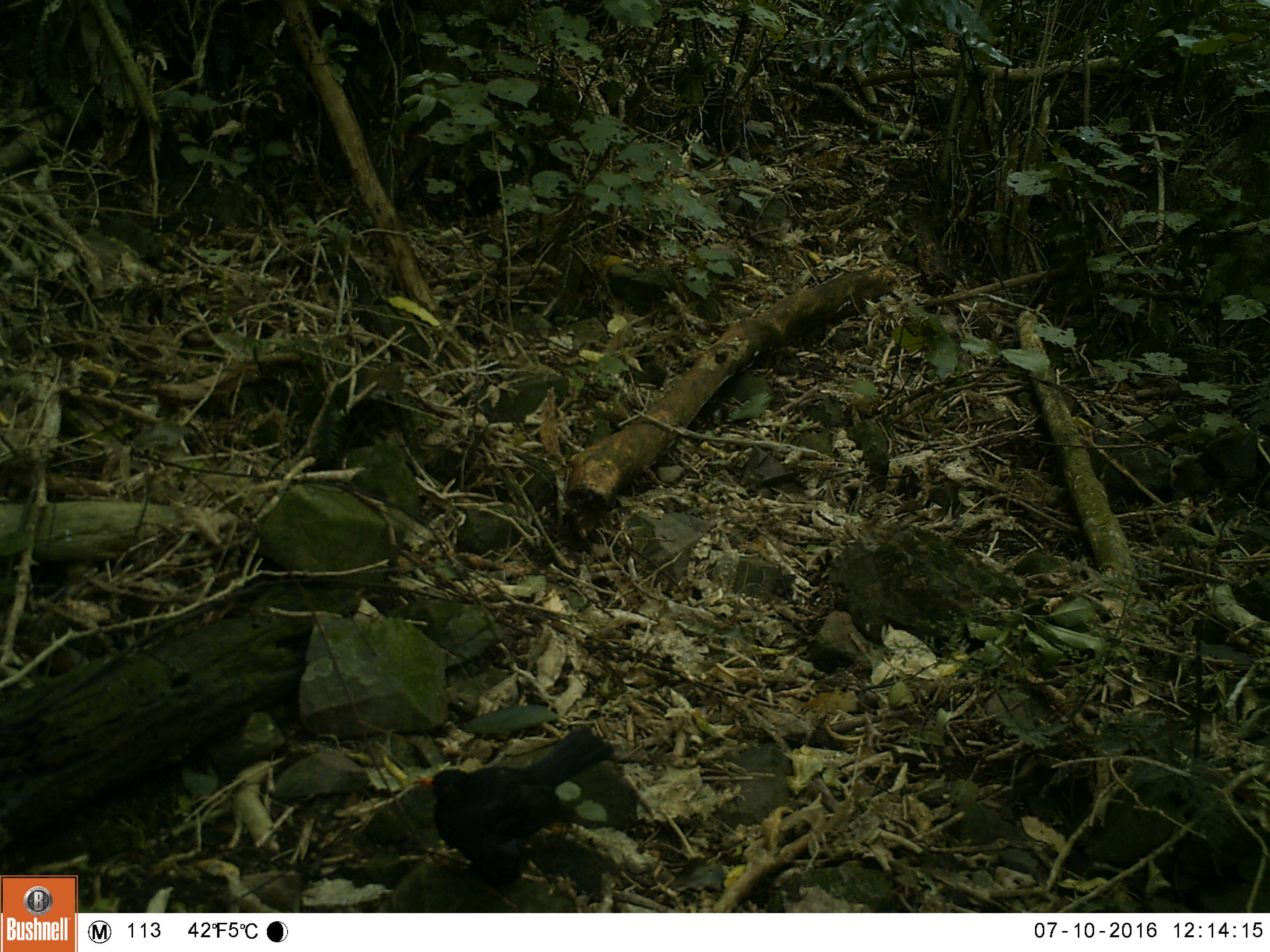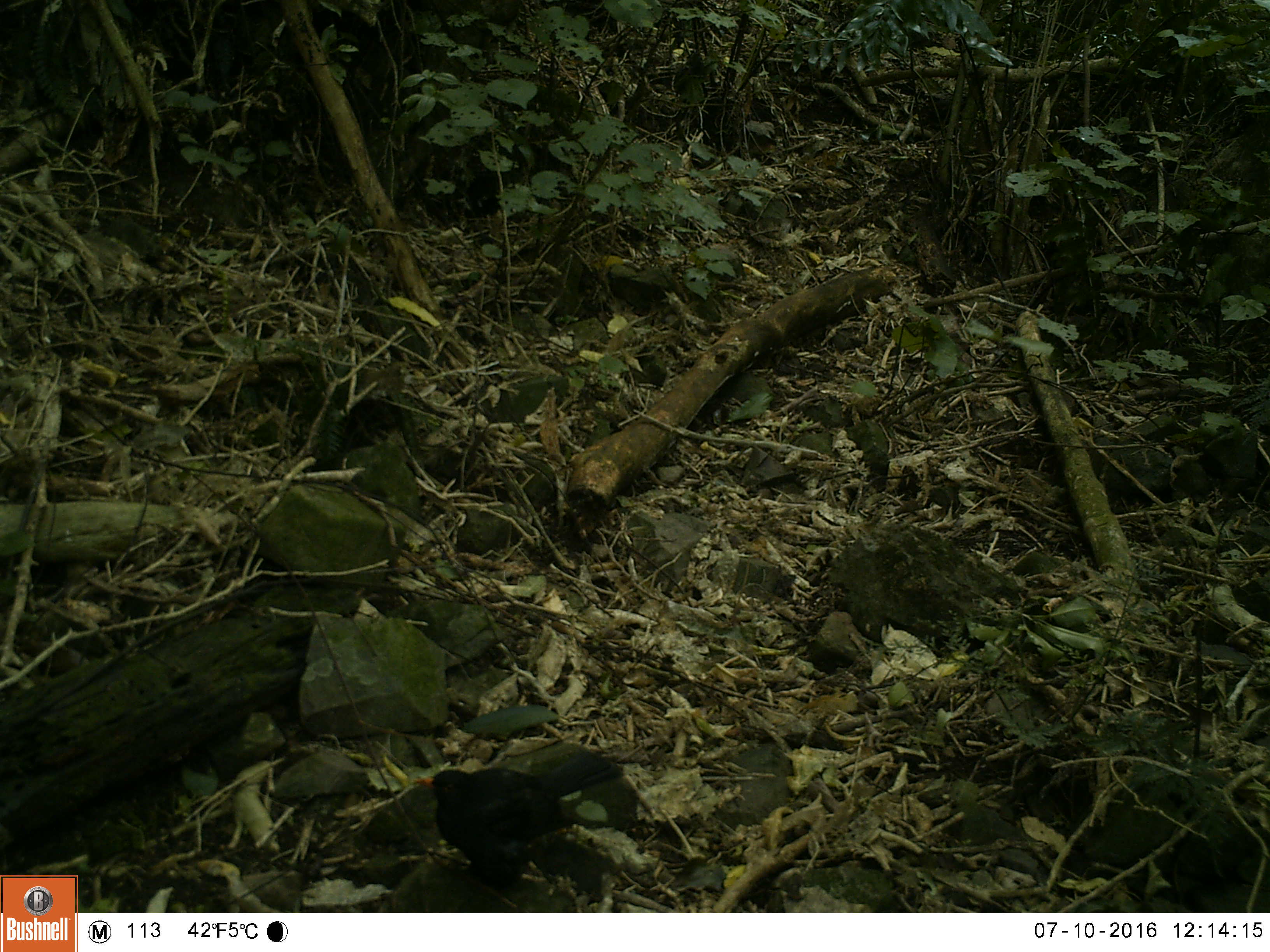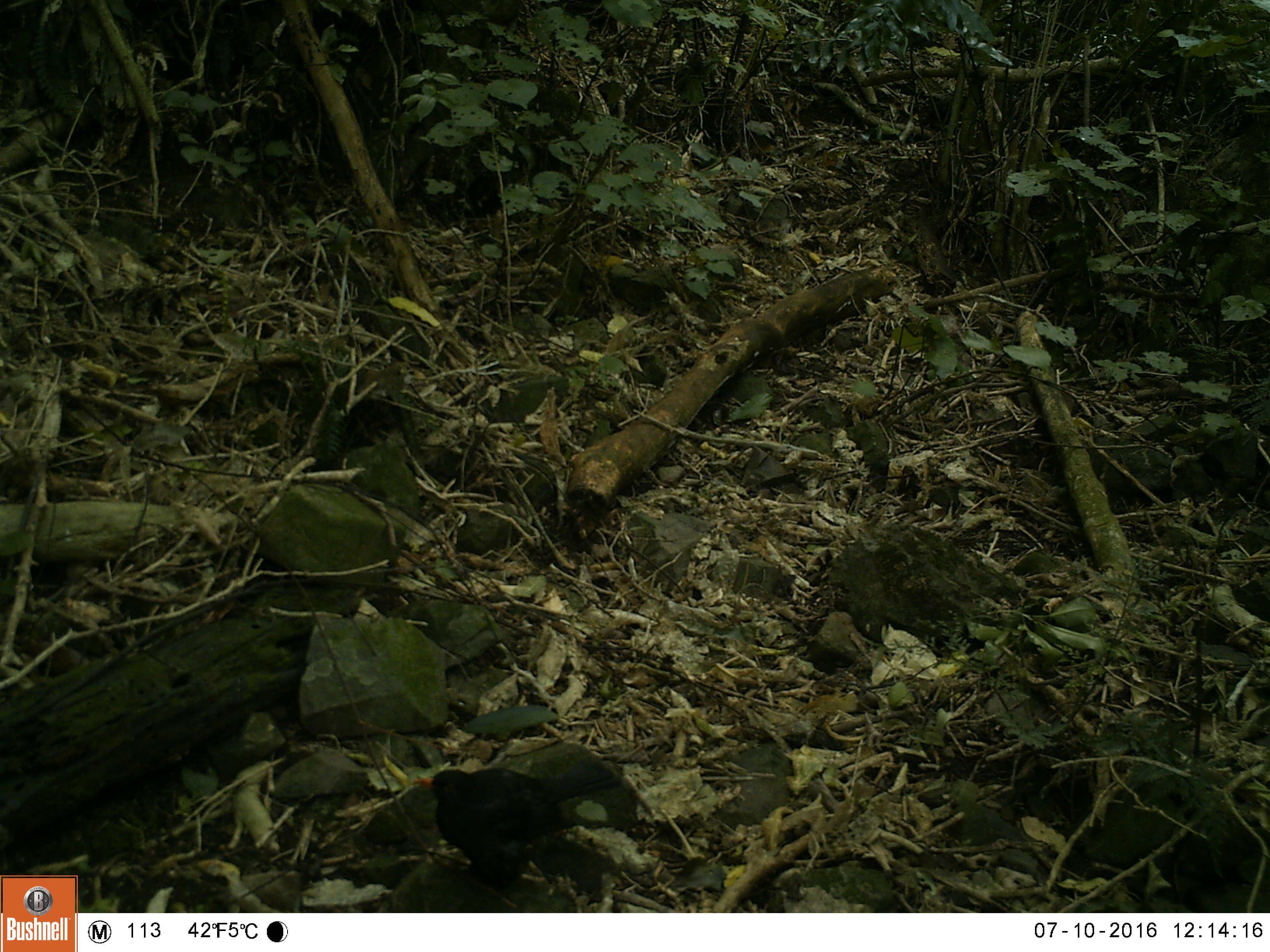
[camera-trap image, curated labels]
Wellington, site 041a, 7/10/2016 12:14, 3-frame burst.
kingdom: Animalia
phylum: Chordata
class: Aves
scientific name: Aves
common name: bird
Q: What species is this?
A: Bird (Aves).